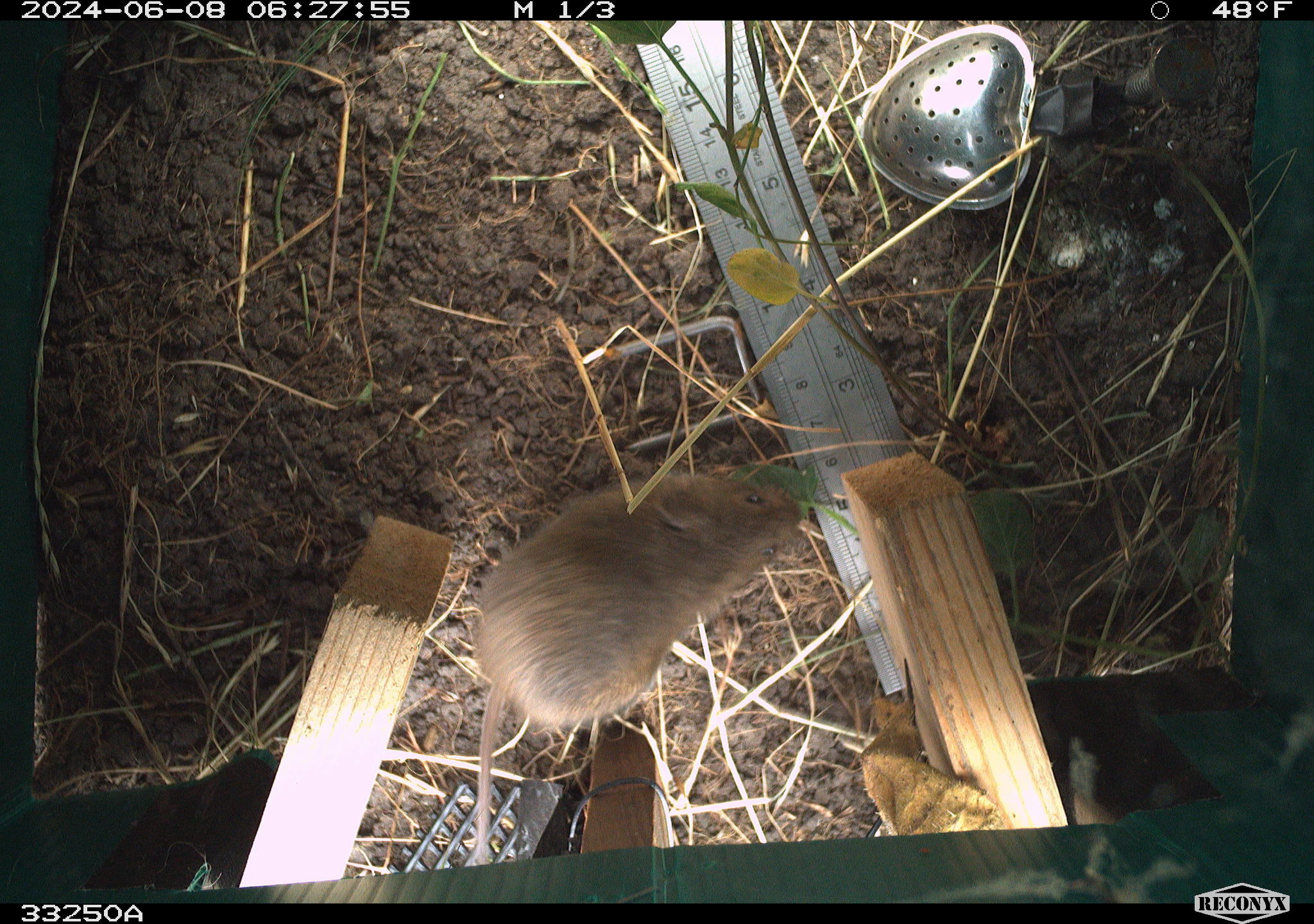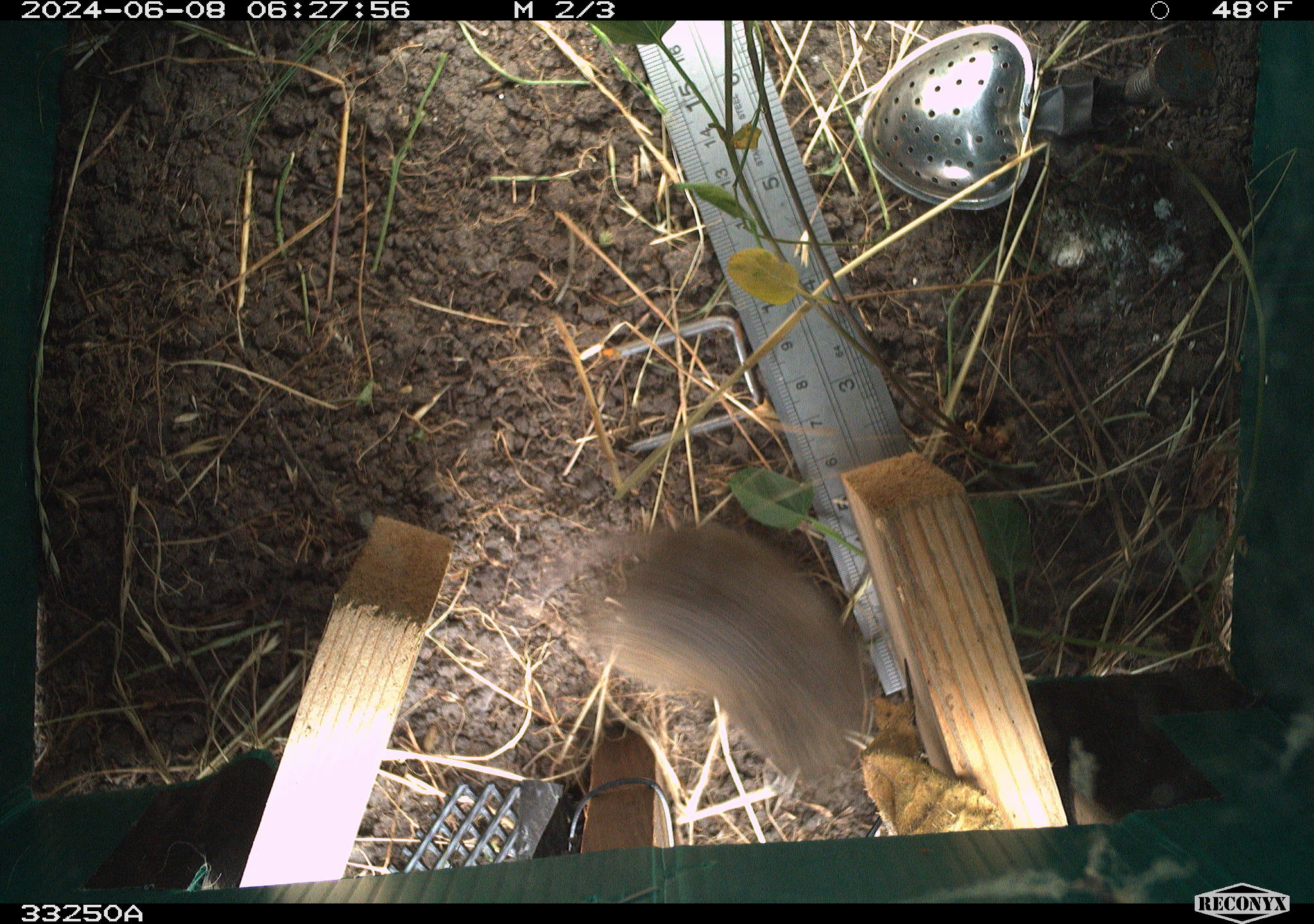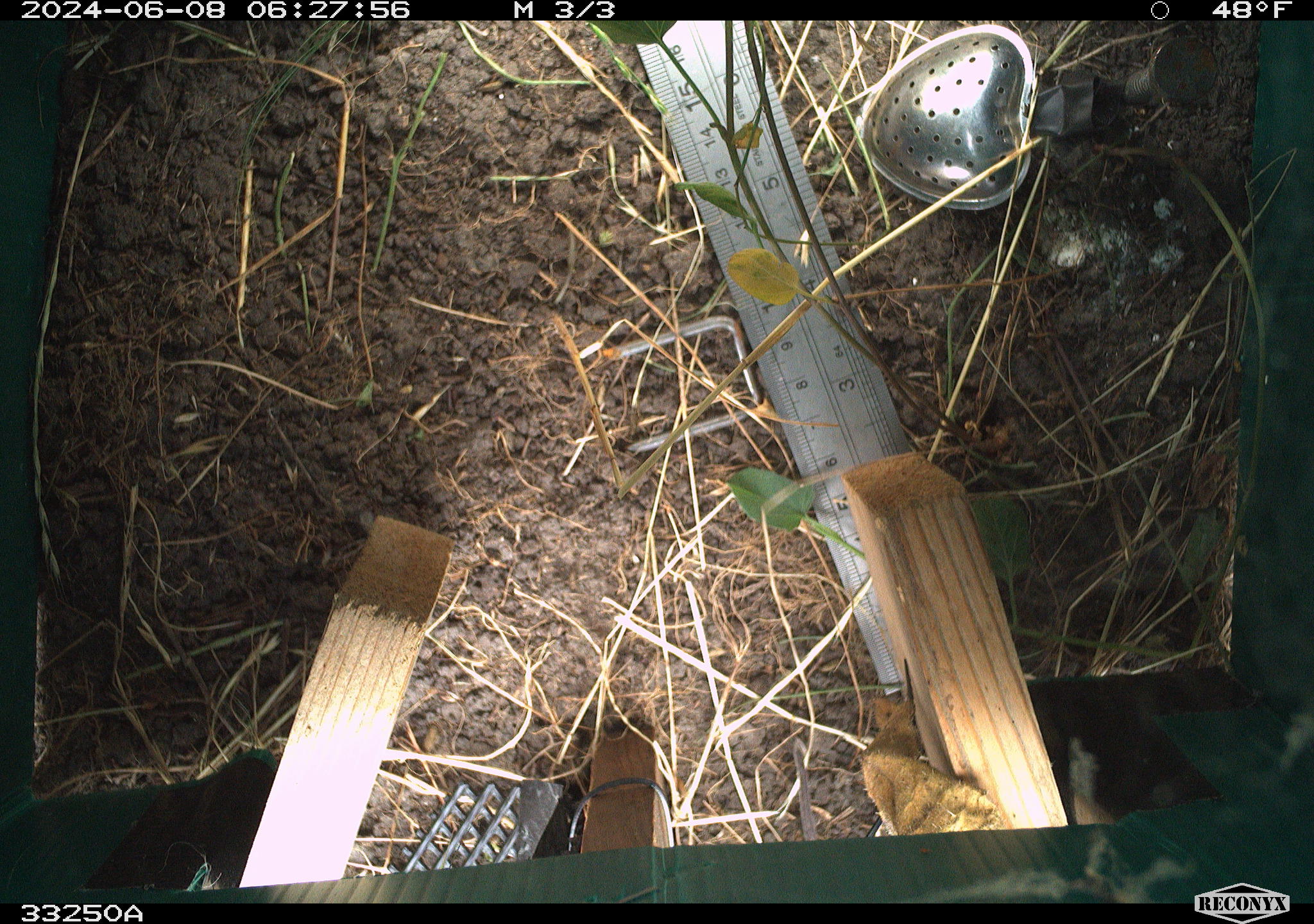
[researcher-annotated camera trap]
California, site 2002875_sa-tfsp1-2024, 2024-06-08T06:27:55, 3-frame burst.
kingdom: Animalia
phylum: Chordata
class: Mammalia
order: Rodentia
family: Cricetidae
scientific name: Arvicolinae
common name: voles, lemmings, and muskrats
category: arvicolinae subfamily